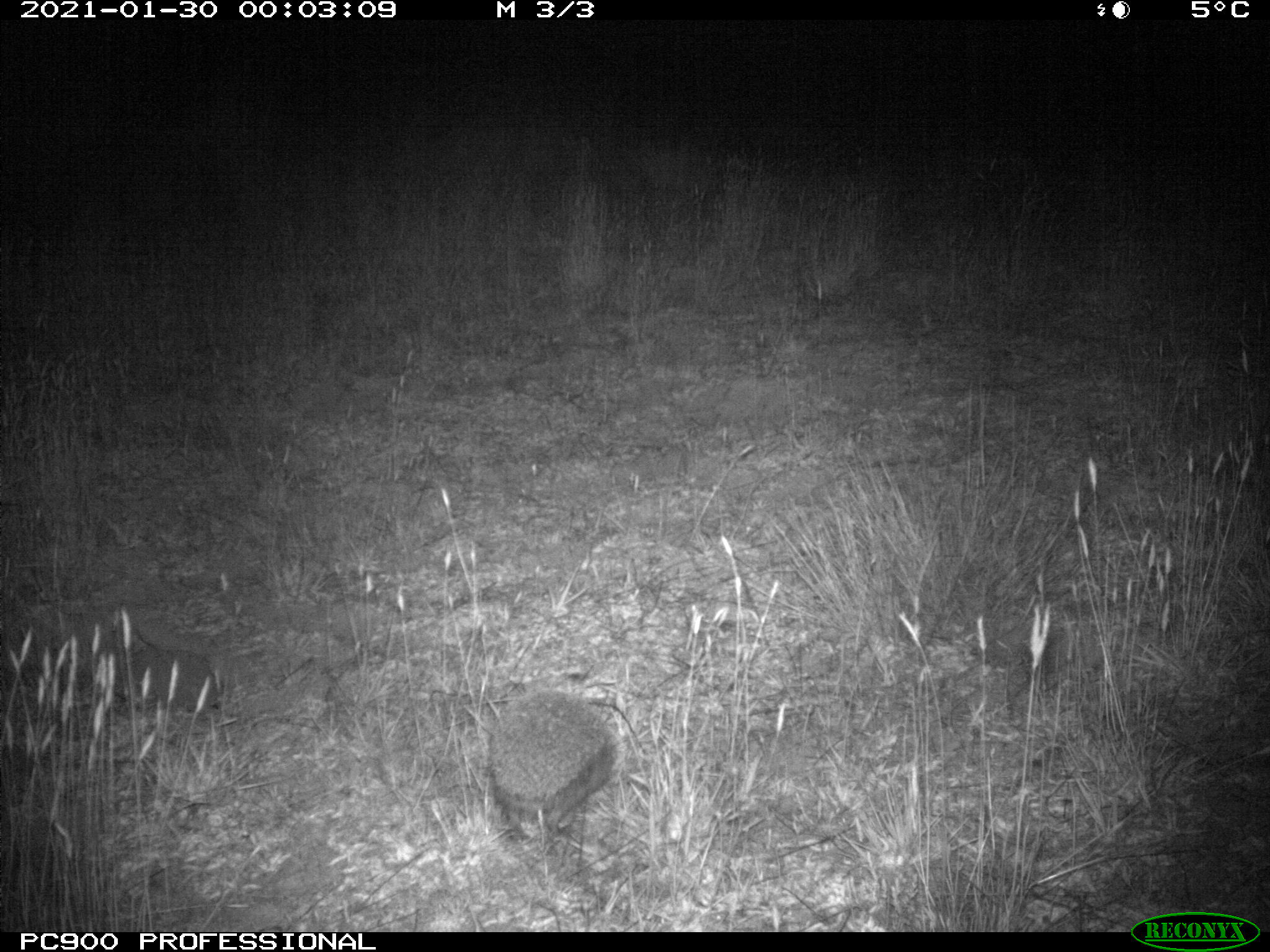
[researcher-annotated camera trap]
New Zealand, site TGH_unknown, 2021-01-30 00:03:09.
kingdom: Animalia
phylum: Chordata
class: Mammalia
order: Eulipotyphla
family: Erinaceidae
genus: Erinaceus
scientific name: Erinaceus europaeus europaeus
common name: european hedgehog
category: hedgehog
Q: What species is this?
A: Hedgehog (european hedgehog) (Erinaceus europaeus europaeus).